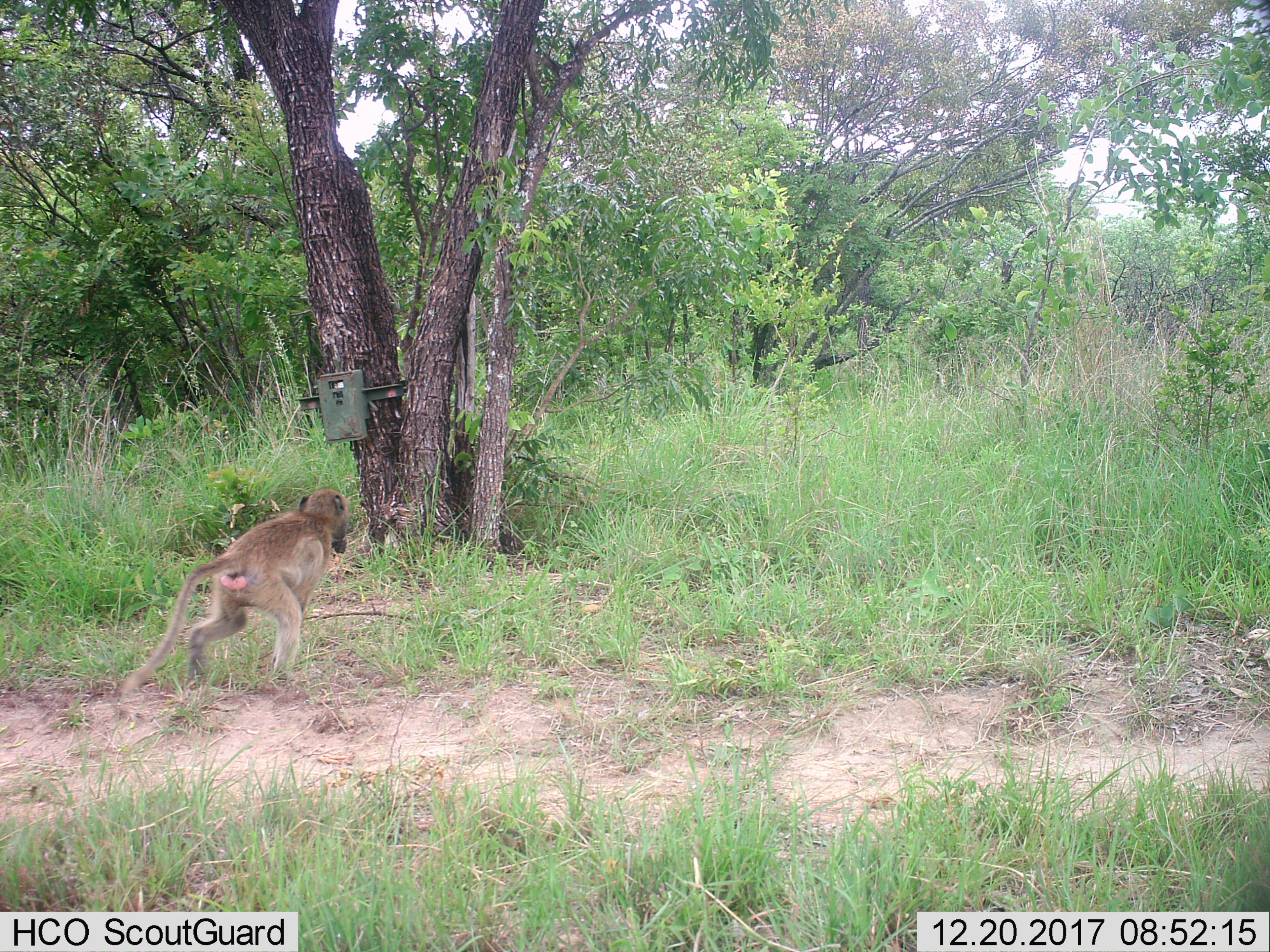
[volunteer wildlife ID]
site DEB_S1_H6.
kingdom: Animalia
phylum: Chordata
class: Mammalia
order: Primates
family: Cercopithecidae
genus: Papio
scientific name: Papio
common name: baboon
Baboon (Papio), count 1. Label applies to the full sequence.